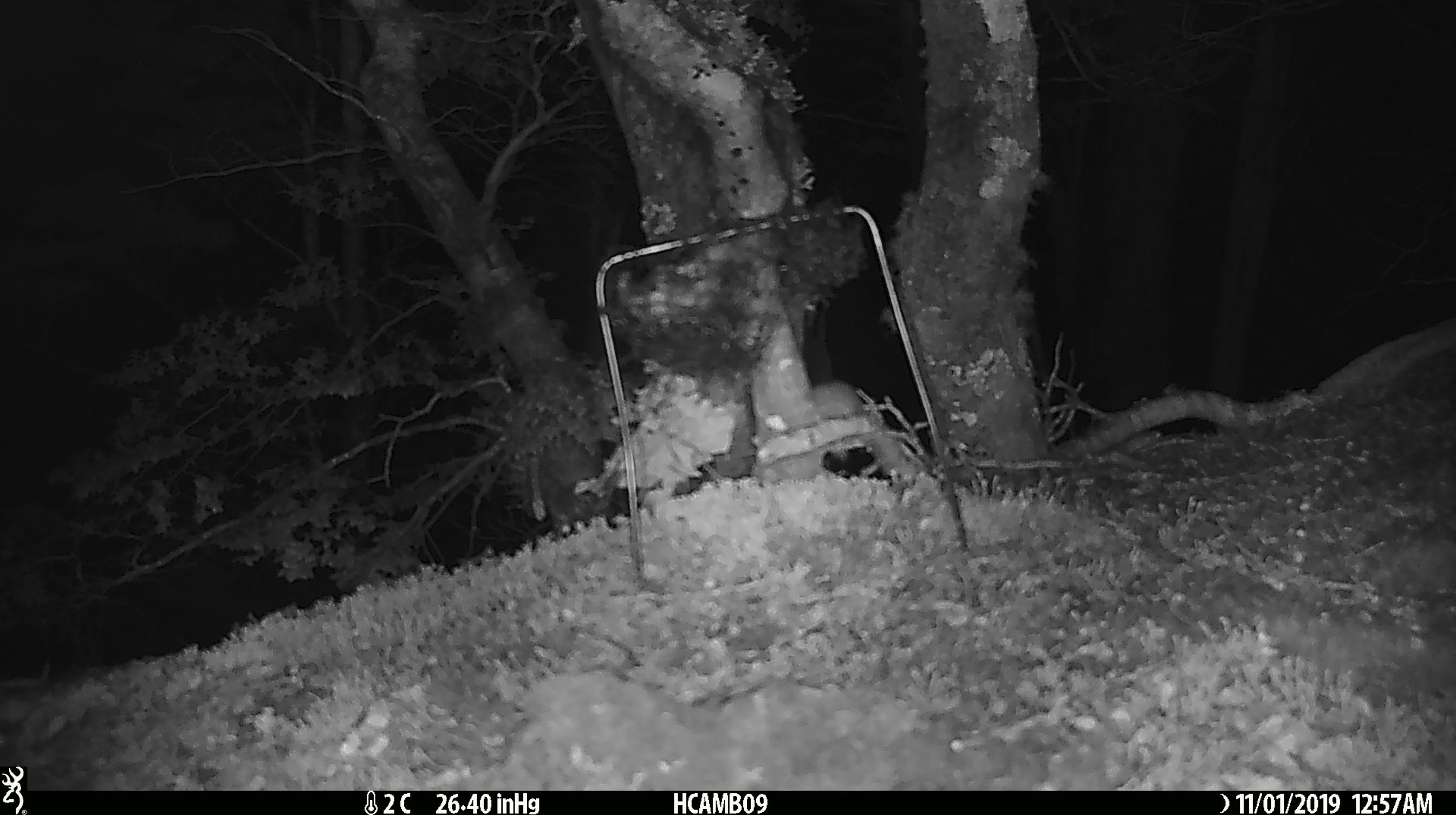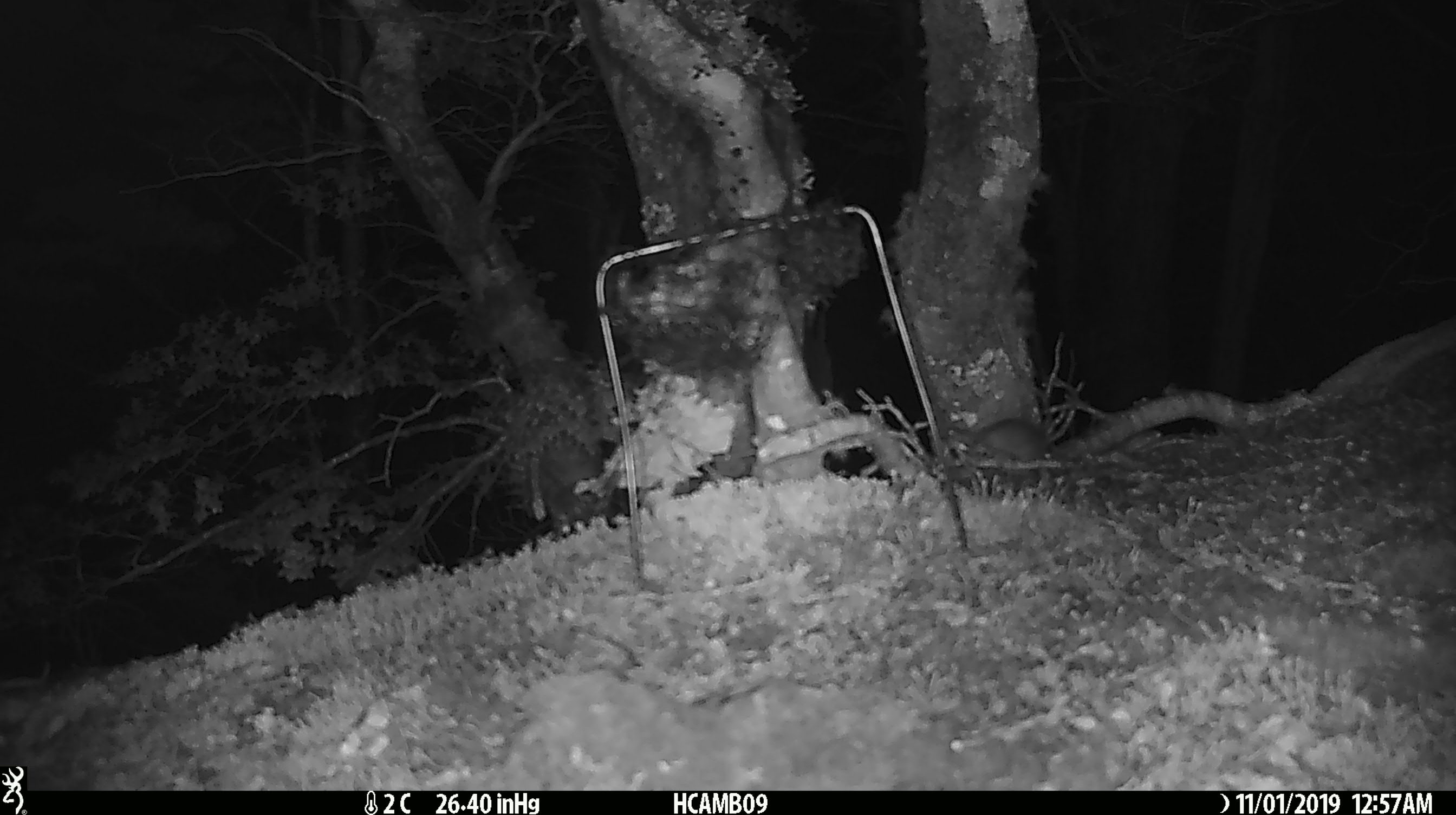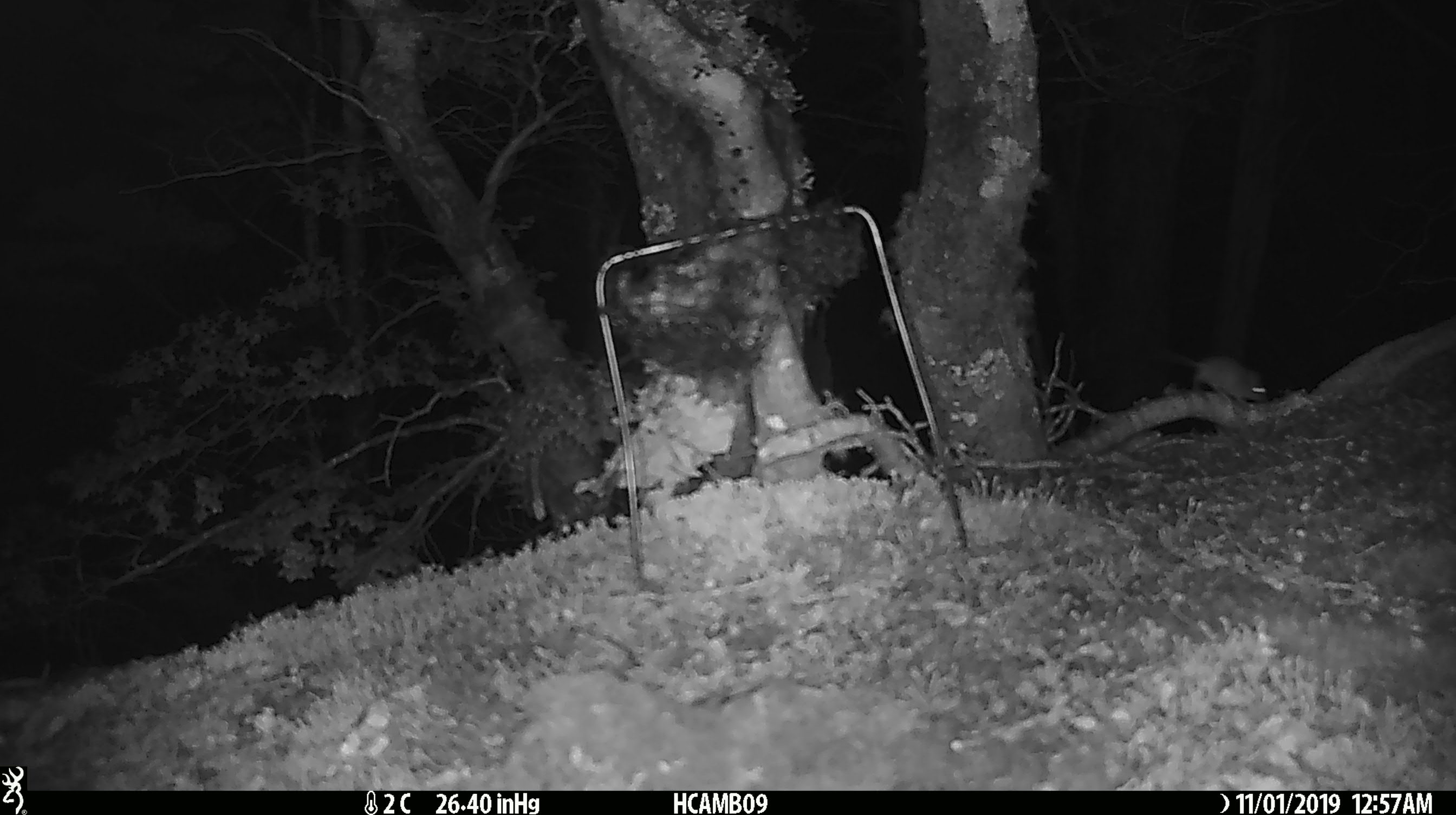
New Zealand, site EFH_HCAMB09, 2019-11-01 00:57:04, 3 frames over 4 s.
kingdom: Animalia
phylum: Chordata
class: Mammalia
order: Rodentia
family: Muridae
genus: Mus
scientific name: Mus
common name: mouse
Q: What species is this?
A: Mouse (Mus).